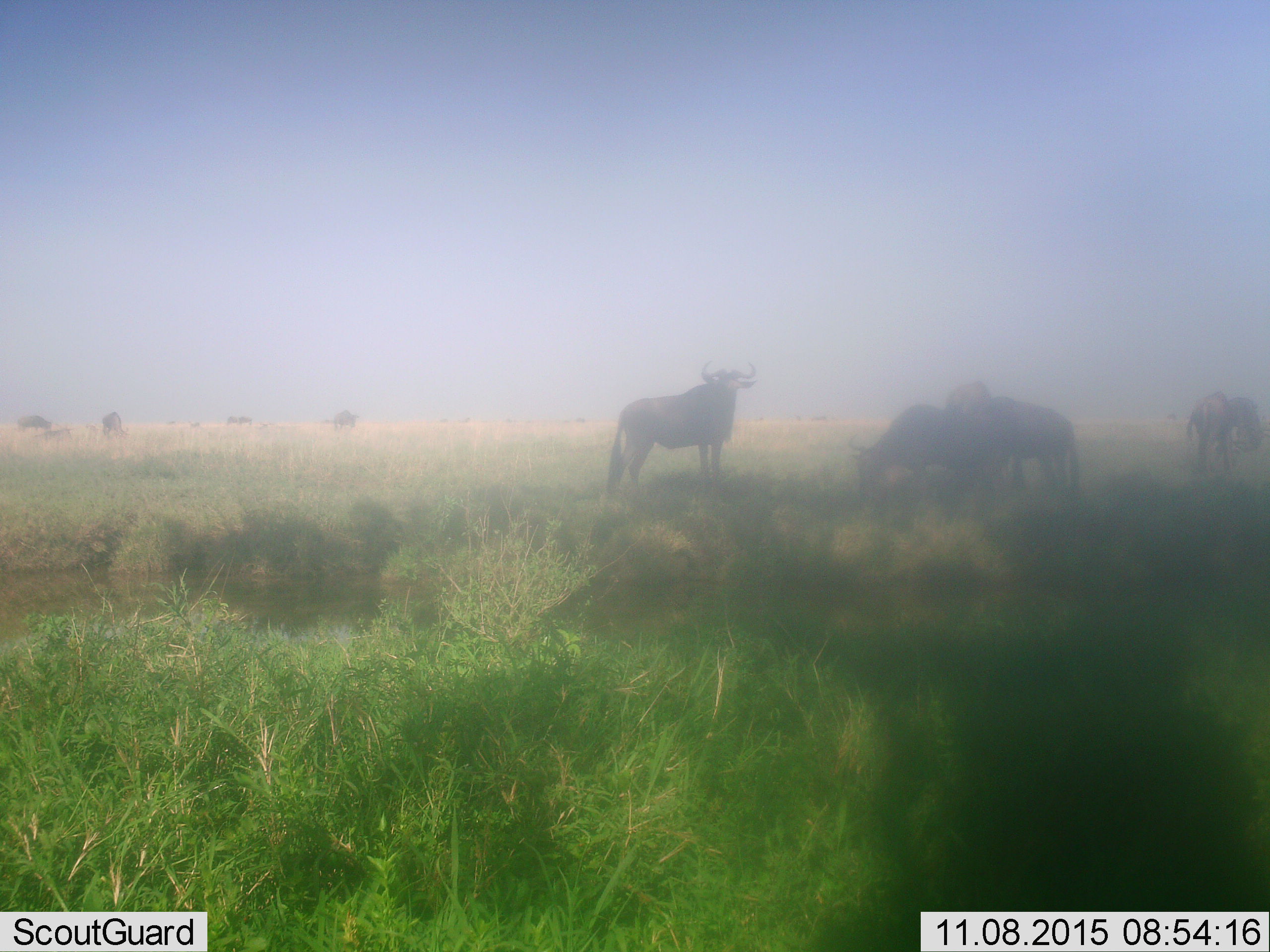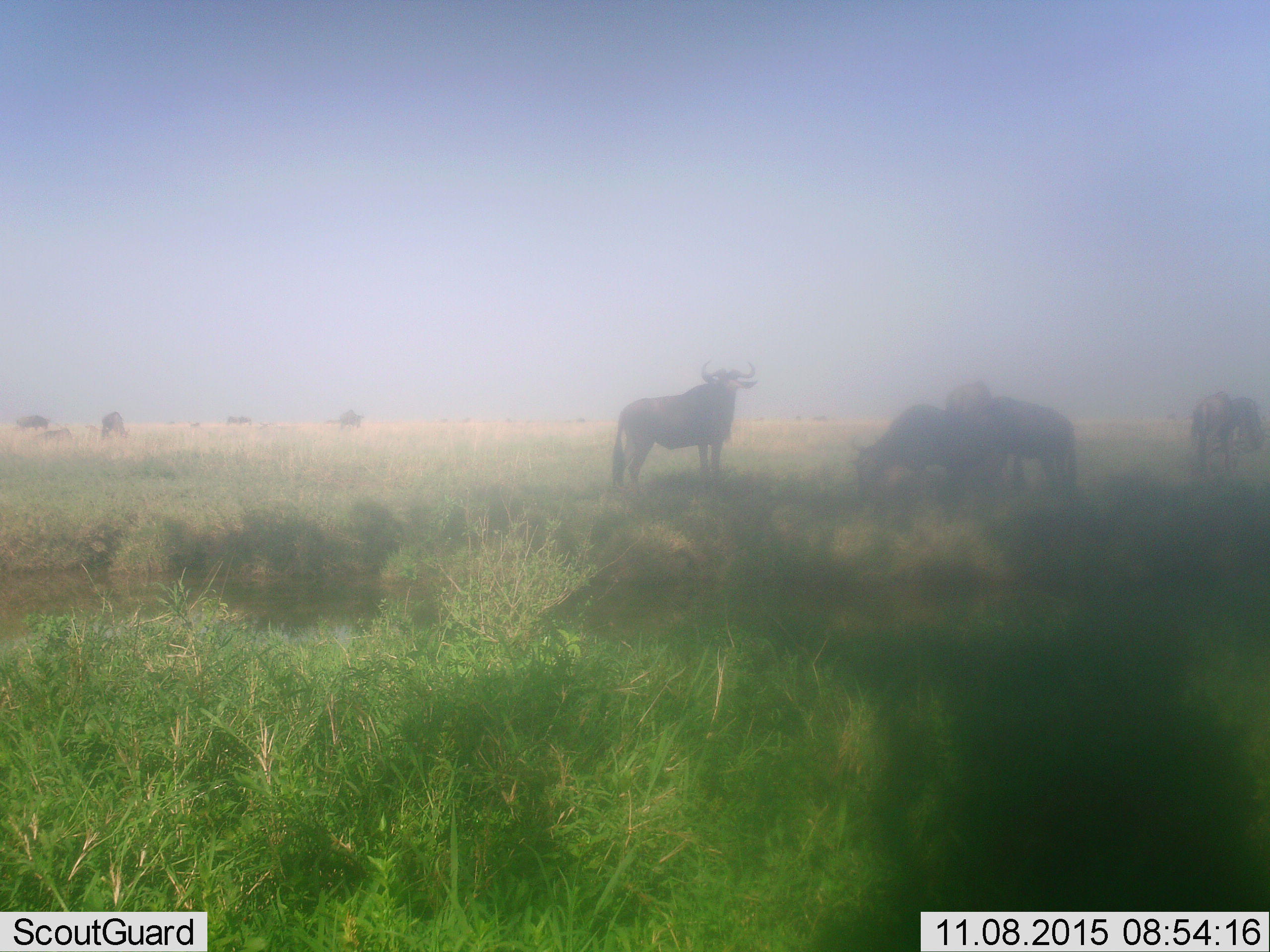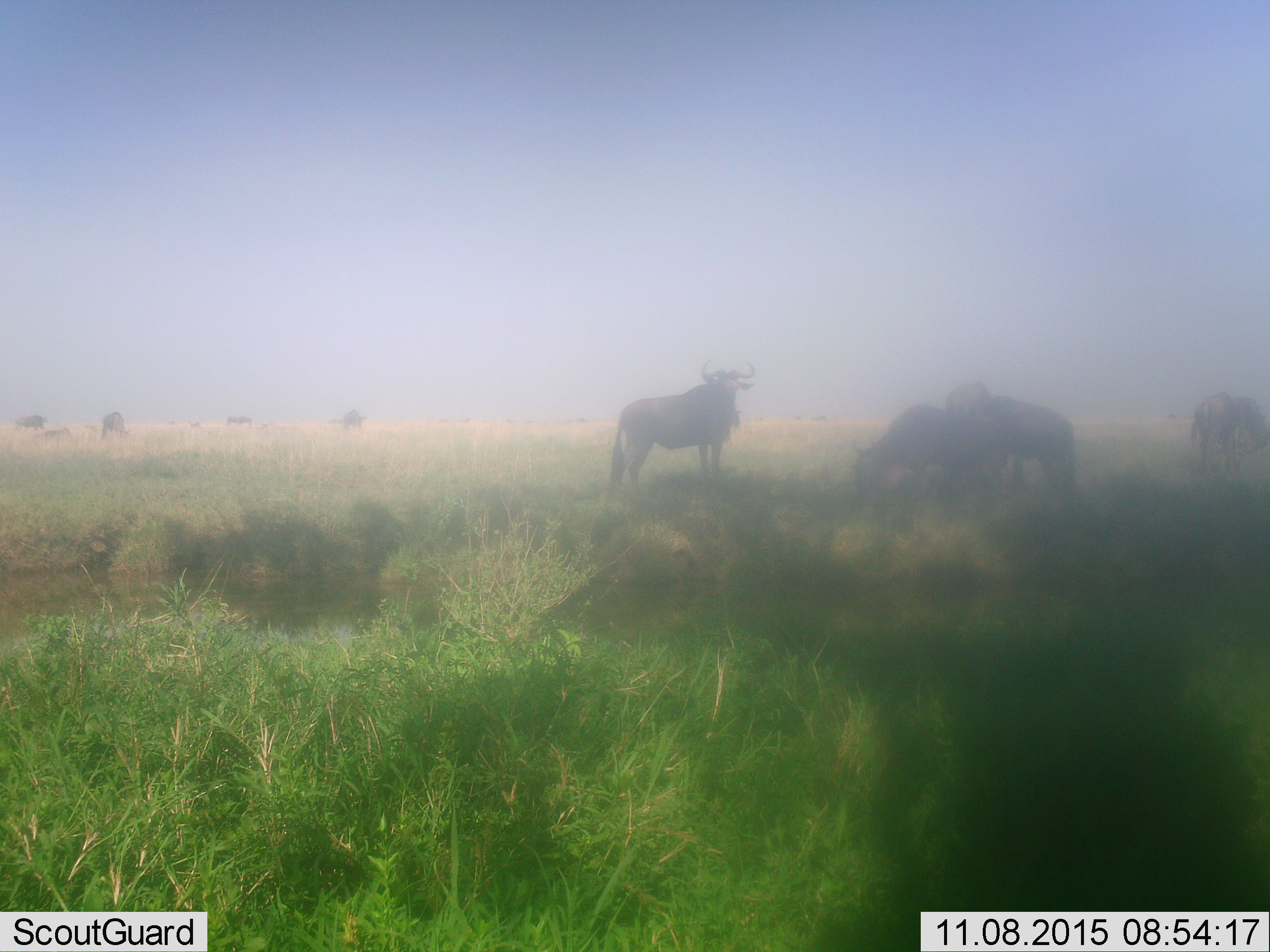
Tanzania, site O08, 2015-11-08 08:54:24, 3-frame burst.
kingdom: Animalia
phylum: Chordata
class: Mammalia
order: Artiodactyla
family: Bovidae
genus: Connochaetes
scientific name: Connochaetes taurinus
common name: blue wildebeest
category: wildebeest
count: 11-50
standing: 100%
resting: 40%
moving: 20%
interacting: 0%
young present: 0%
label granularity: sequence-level